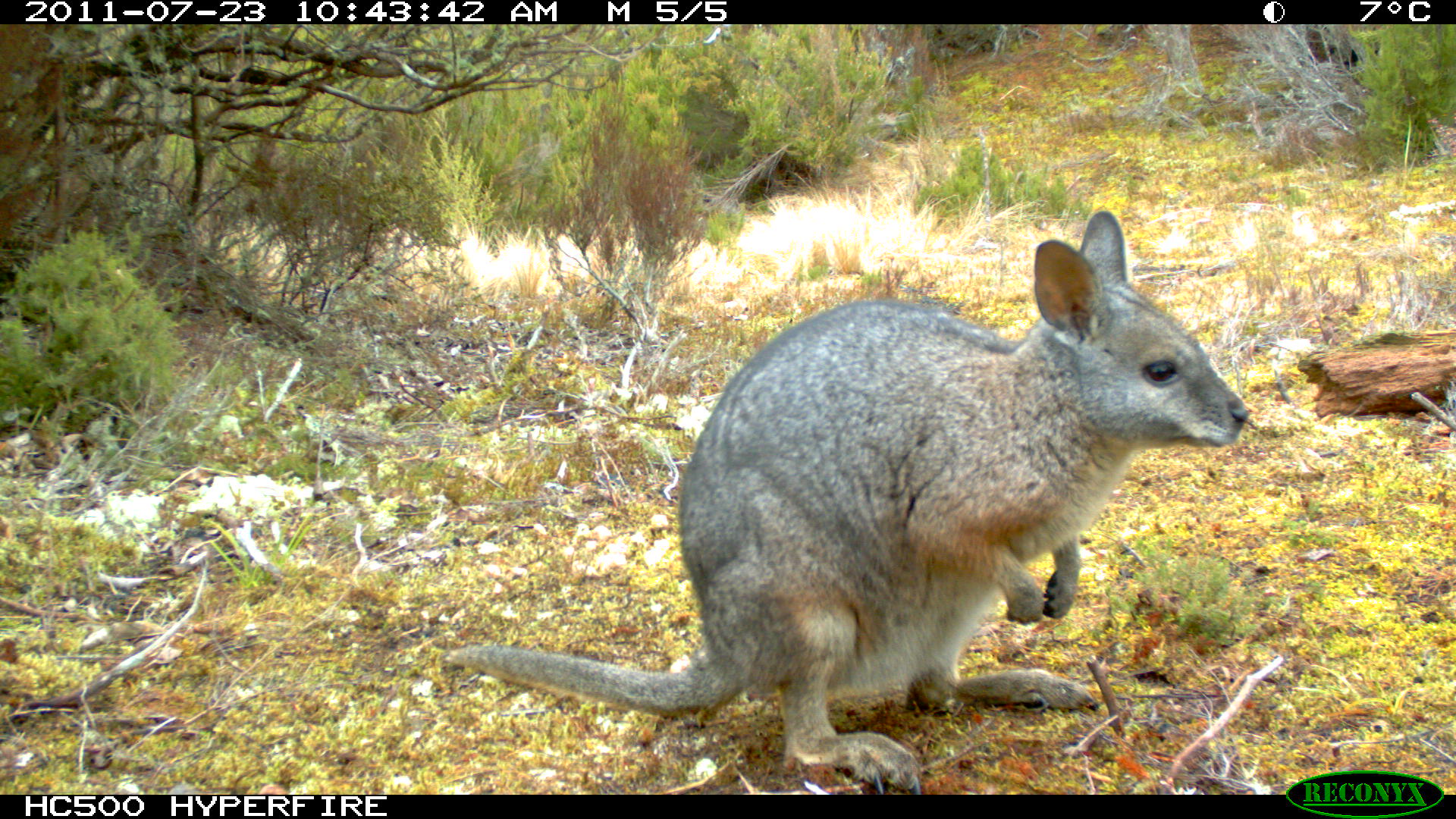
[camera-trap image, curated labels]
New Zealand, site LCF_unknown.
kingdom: Animalia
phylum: Chordata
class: Mammalia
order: Diprotodontia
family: Macropodidae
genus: Notamacropus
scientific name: Notamacropus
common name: wallaby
Wallaby (Notamacropus).